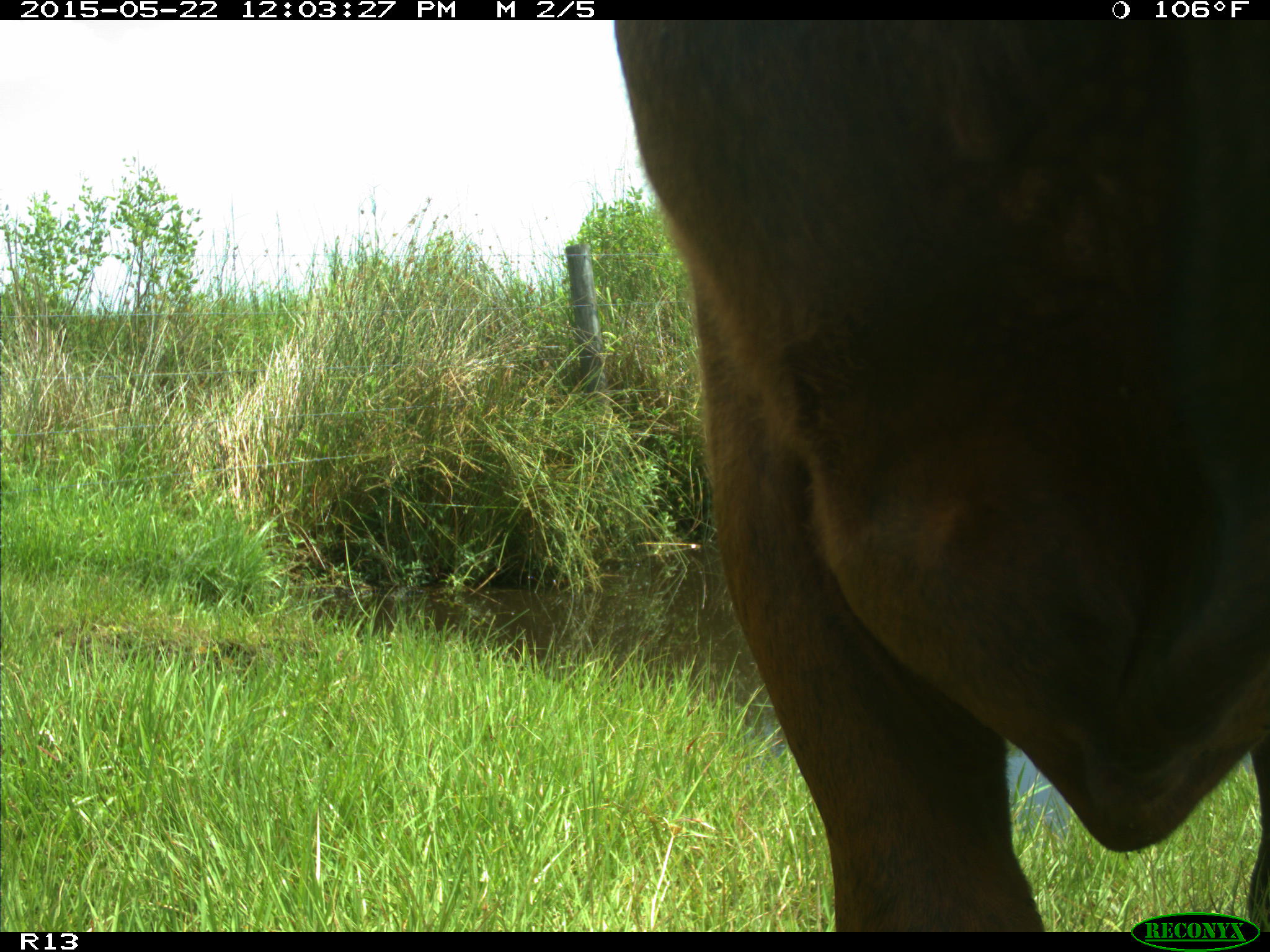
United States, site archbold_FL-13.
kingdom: Animalia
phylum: Chordata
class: Mammalia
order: Artiodactyla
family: Bovidae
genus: Bos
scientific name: Bos taurus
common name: domestic cow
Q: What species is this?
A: Bos taurus (domestic cow).